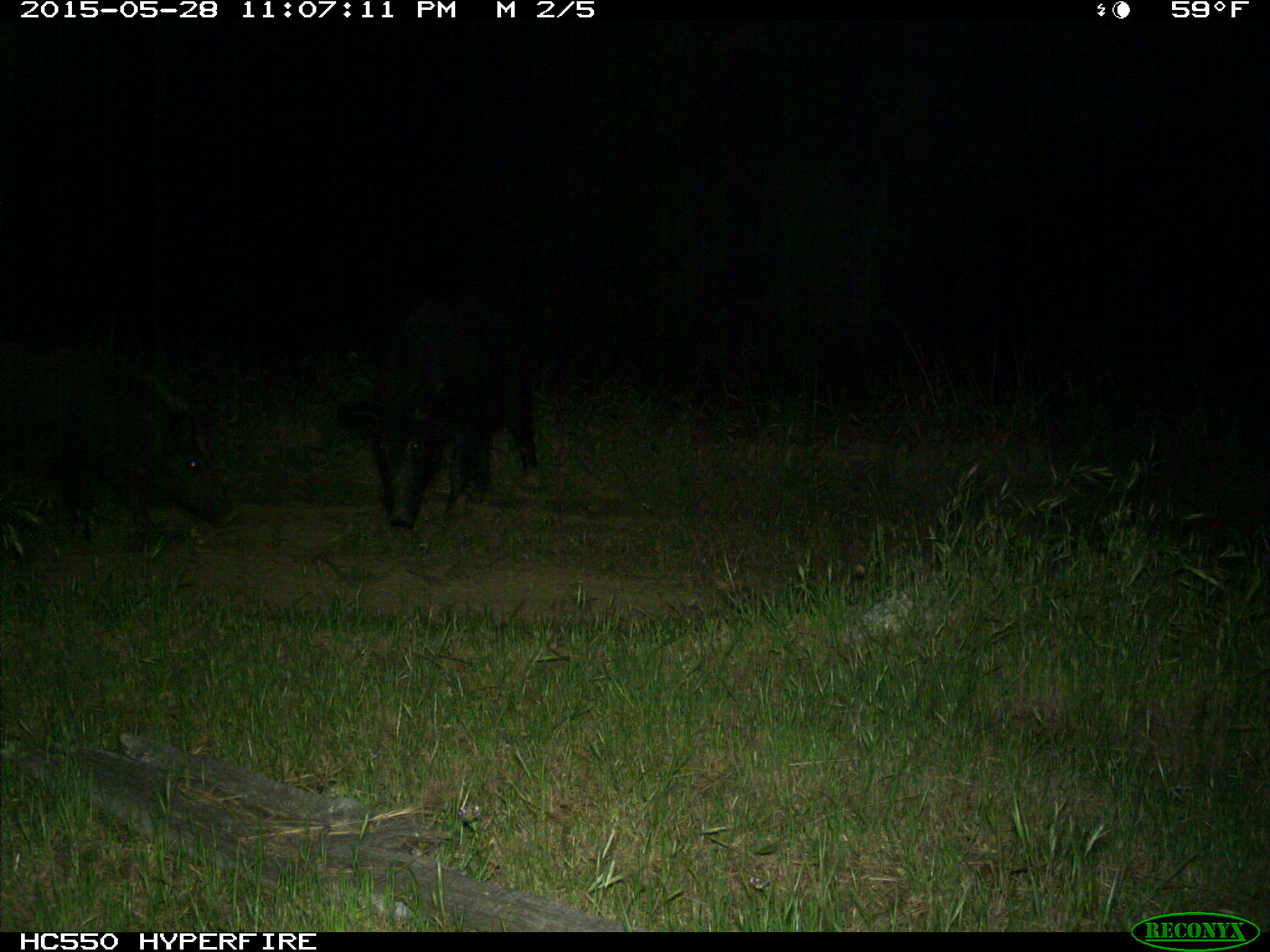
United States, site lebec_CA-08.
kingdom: Animalia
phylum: Chordata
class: Mammalia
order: Artiodactyla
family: Suidae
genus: Sus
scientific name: Sus scrofa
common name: wild boar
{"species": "Sus scrofa (wild boar)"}